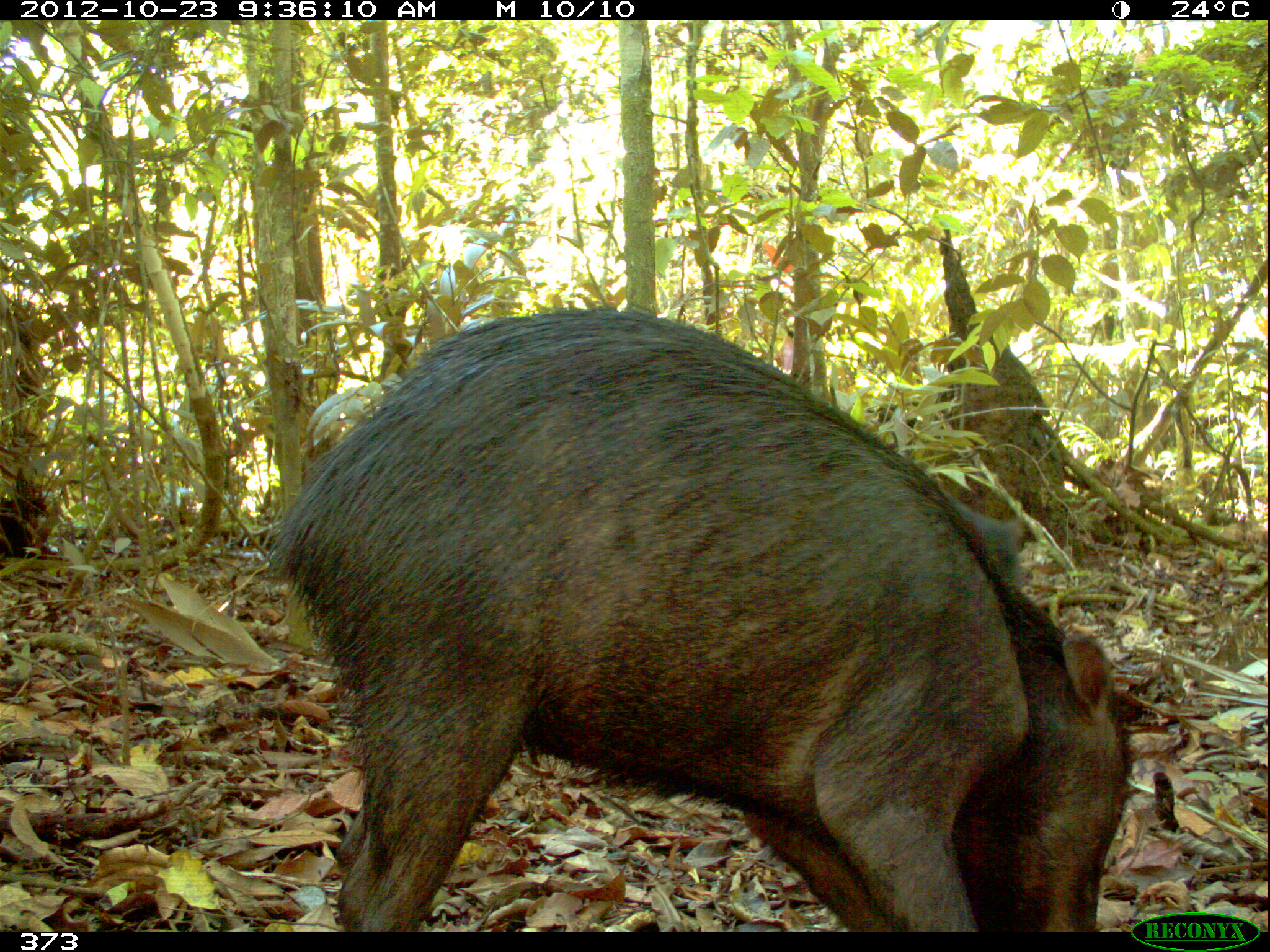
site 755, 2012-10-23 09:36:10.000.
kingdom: Animalia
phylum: Chordata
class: Mammalia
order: Artiodactyla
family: Tayassuidae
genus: Tayassu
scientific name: Tayassu pecari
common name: white-lipped peccary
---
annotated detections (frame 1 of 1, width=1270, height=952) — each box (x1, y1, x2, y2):
tayassu pecari: (270, 302, 1131, 930)